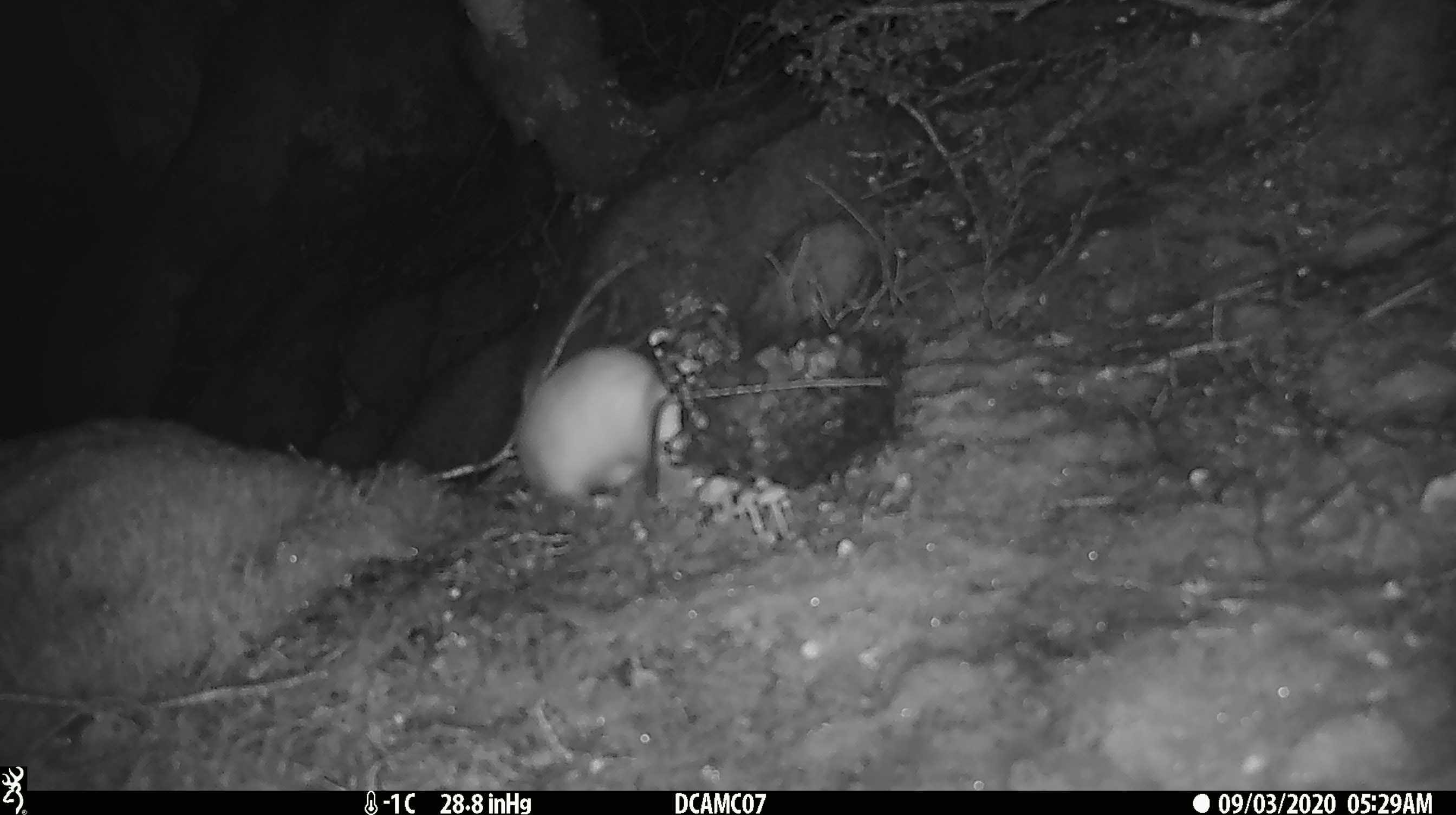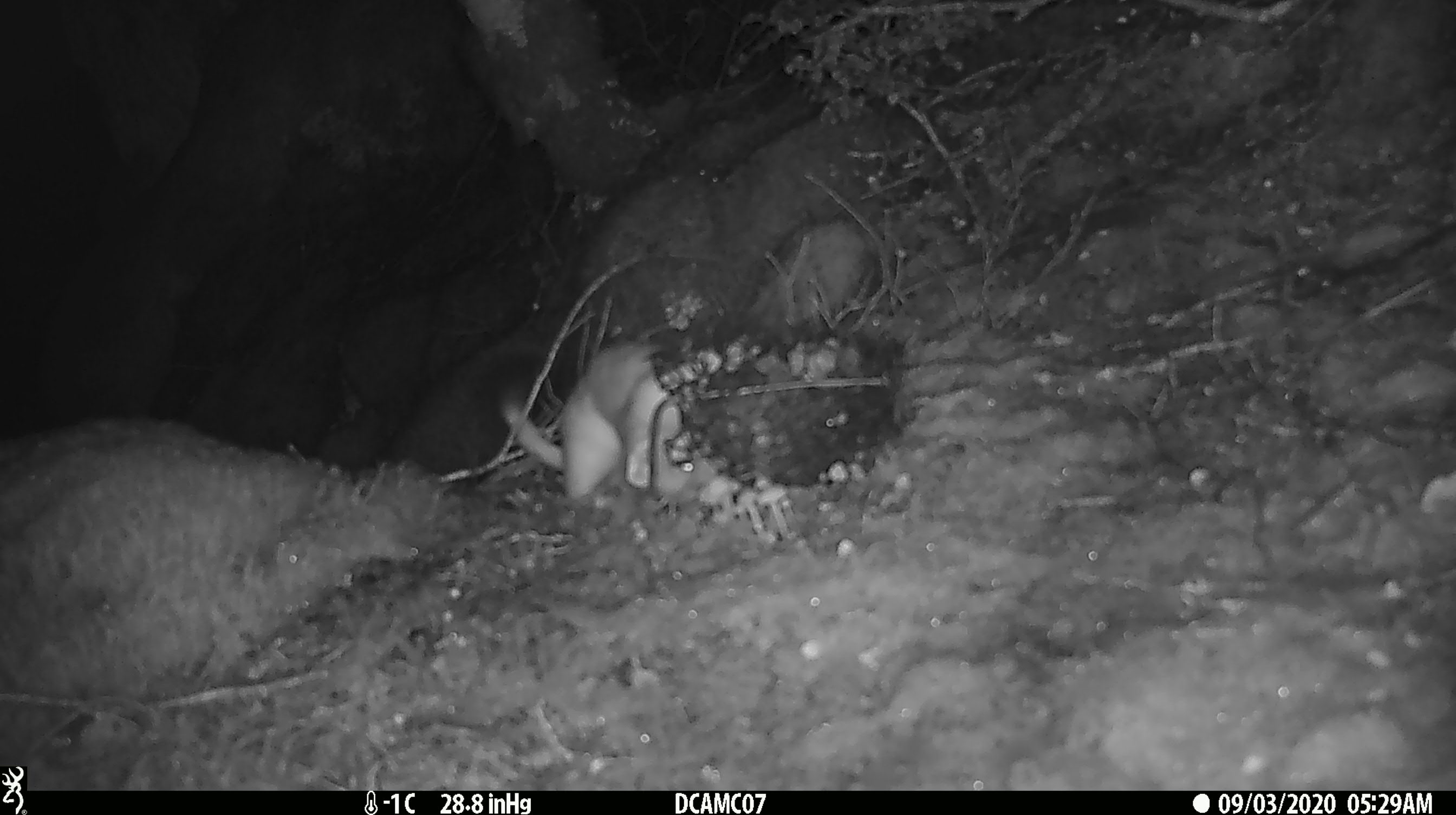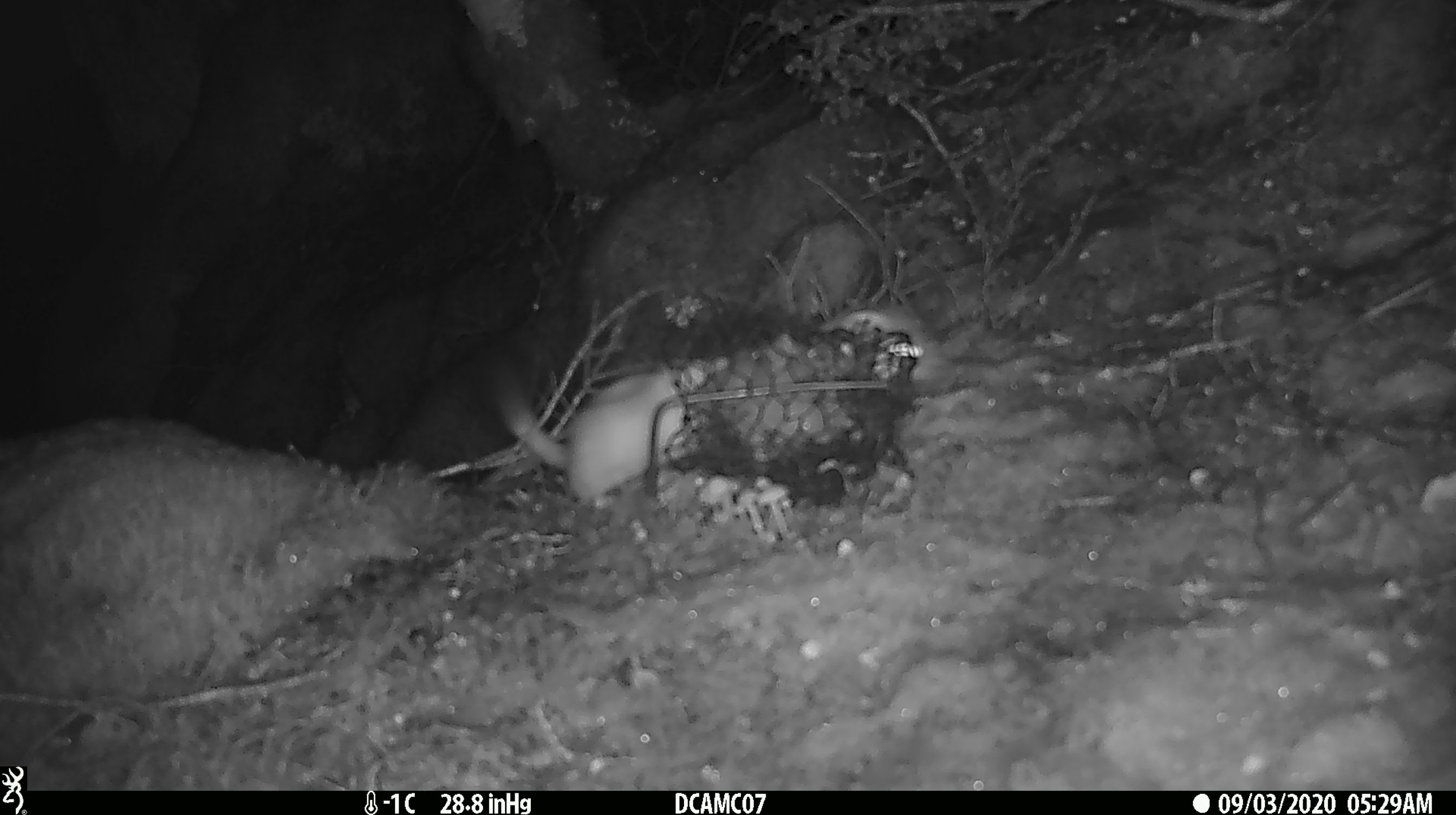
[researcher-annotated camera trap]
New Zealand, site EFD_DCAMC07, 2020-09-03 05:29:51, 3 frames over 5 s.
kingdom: Animalia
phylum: Chordata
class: Mammalia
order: Carnivora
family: Mustelidae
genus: Mustela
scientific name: Mustela erminea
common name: stoat